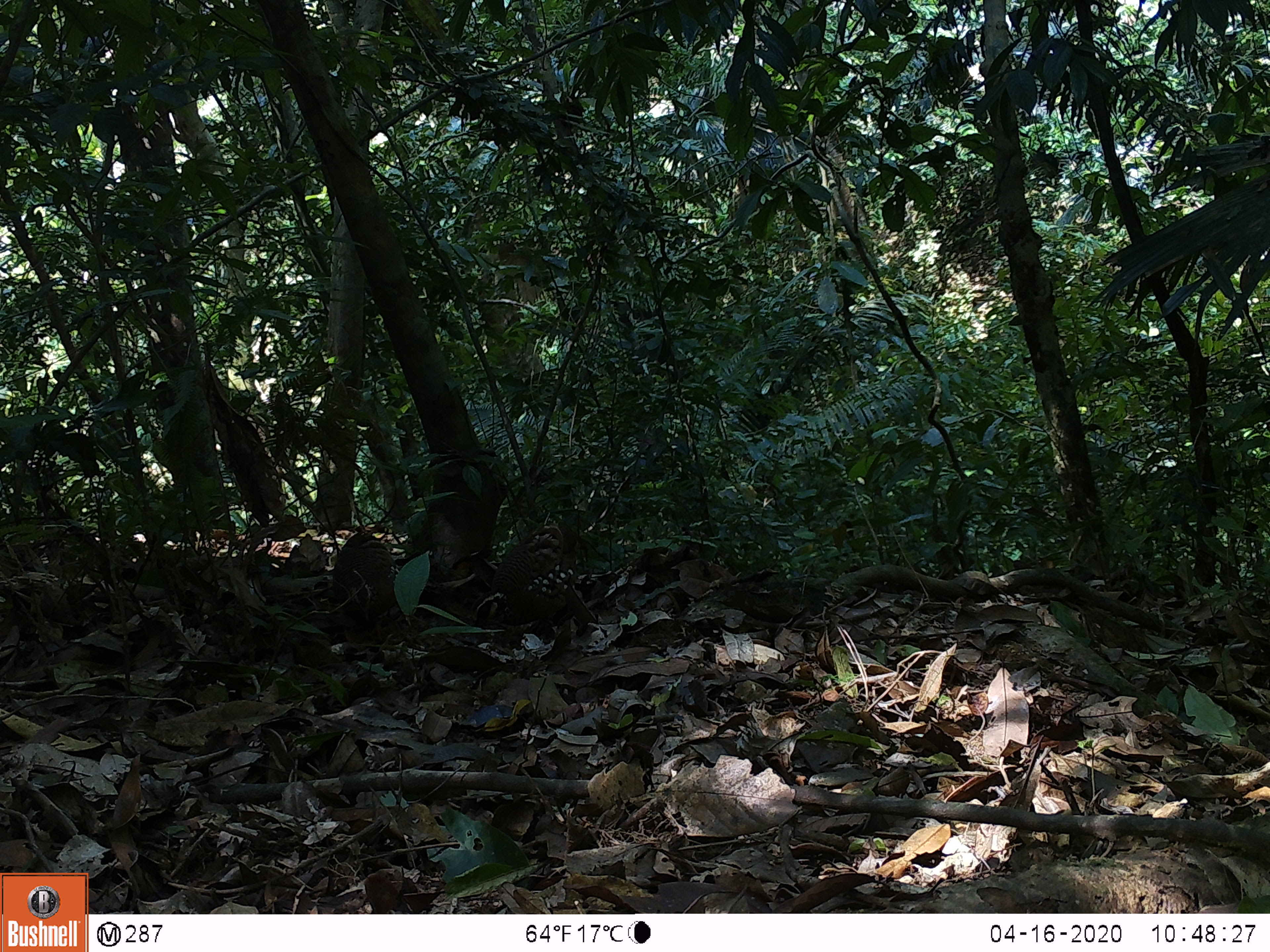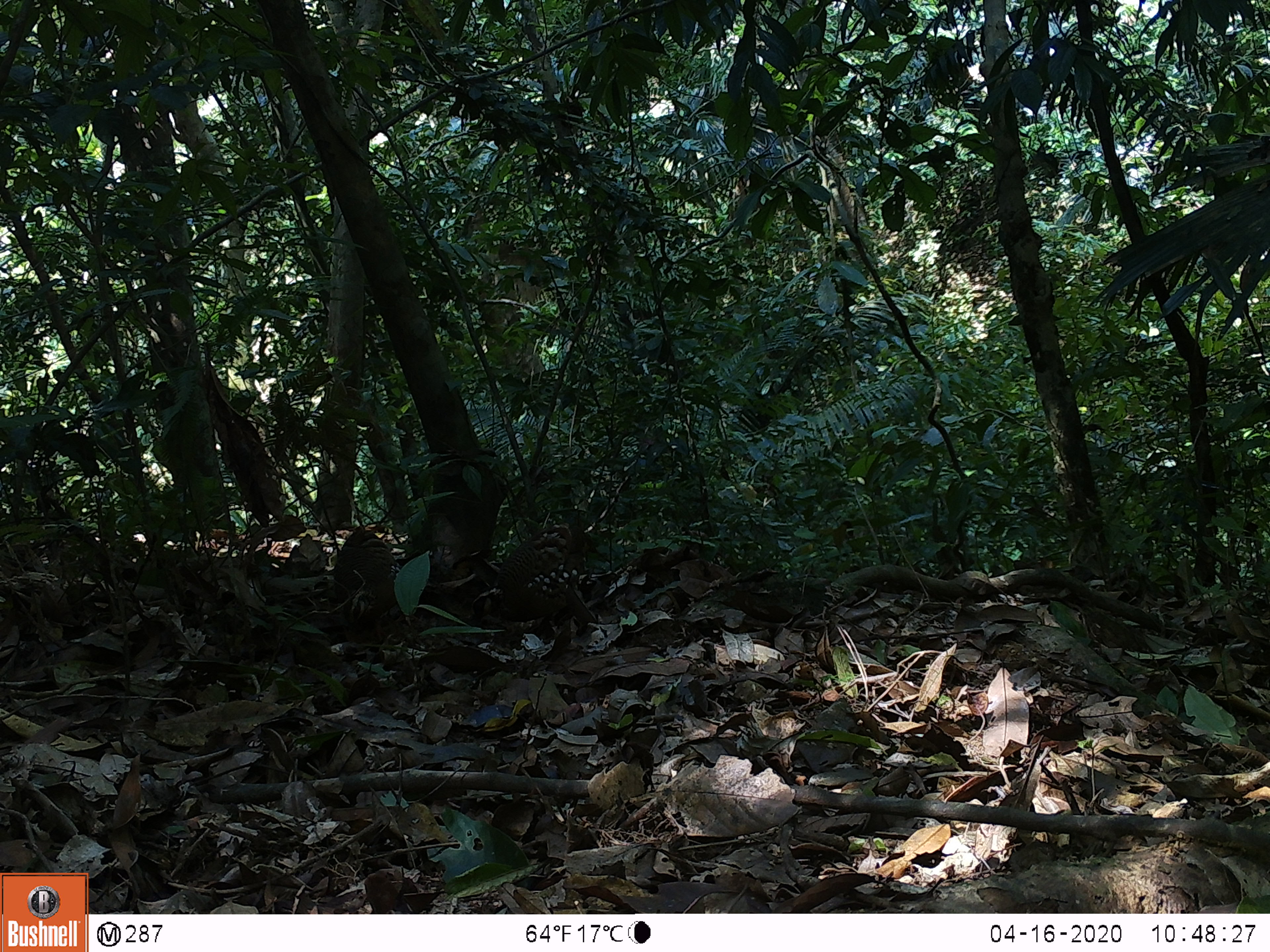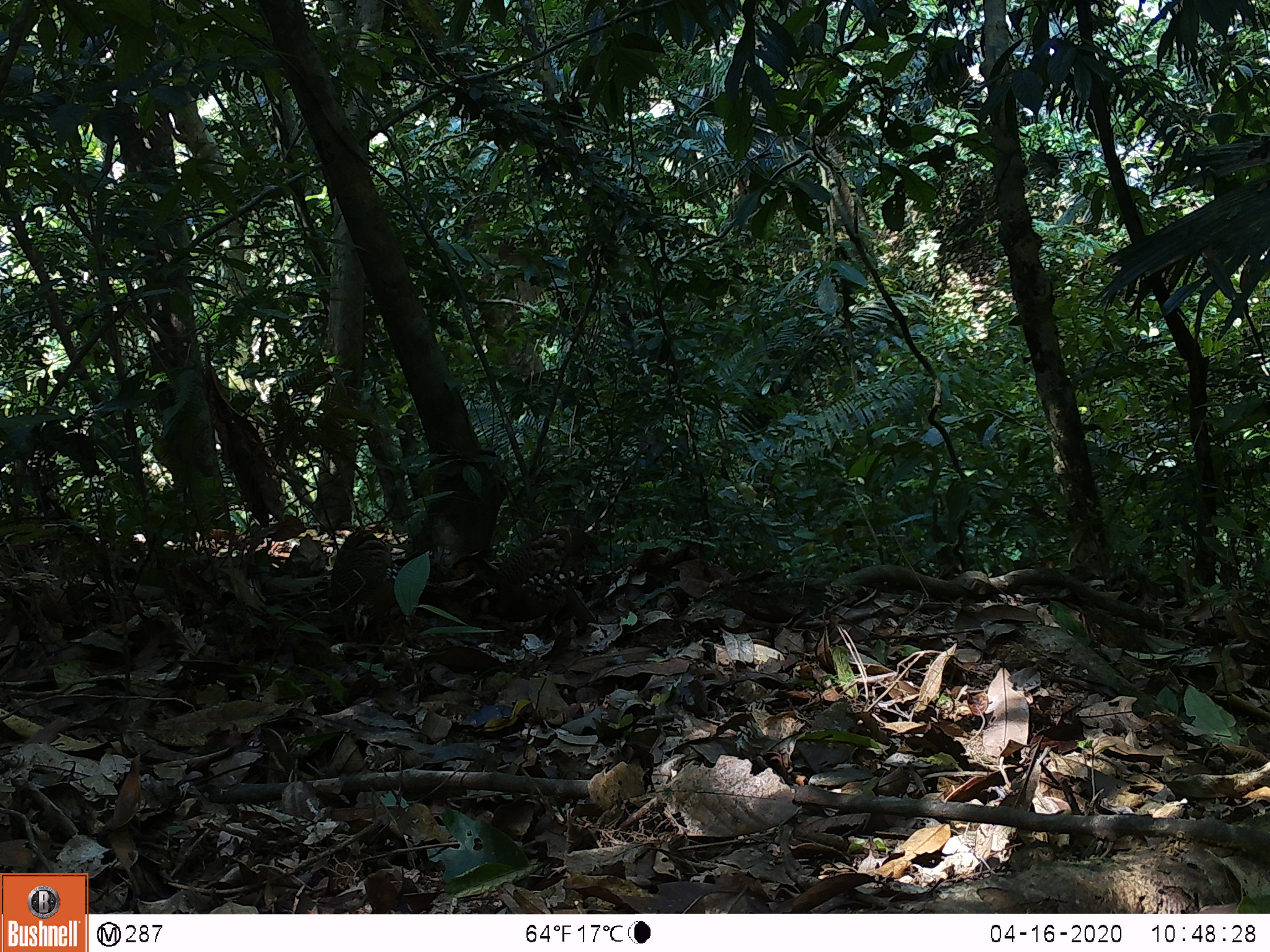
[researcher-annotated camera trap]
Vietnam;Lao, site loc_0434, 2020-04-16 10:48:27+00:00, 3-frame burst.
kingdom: Animalia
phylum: Chordata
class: Aves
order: Galliformes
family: Phasianidae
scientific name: Phasianidae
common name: partridge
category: unidentified partridge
Unidentified partridge (partridge) (Phasianidae). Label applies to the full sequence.